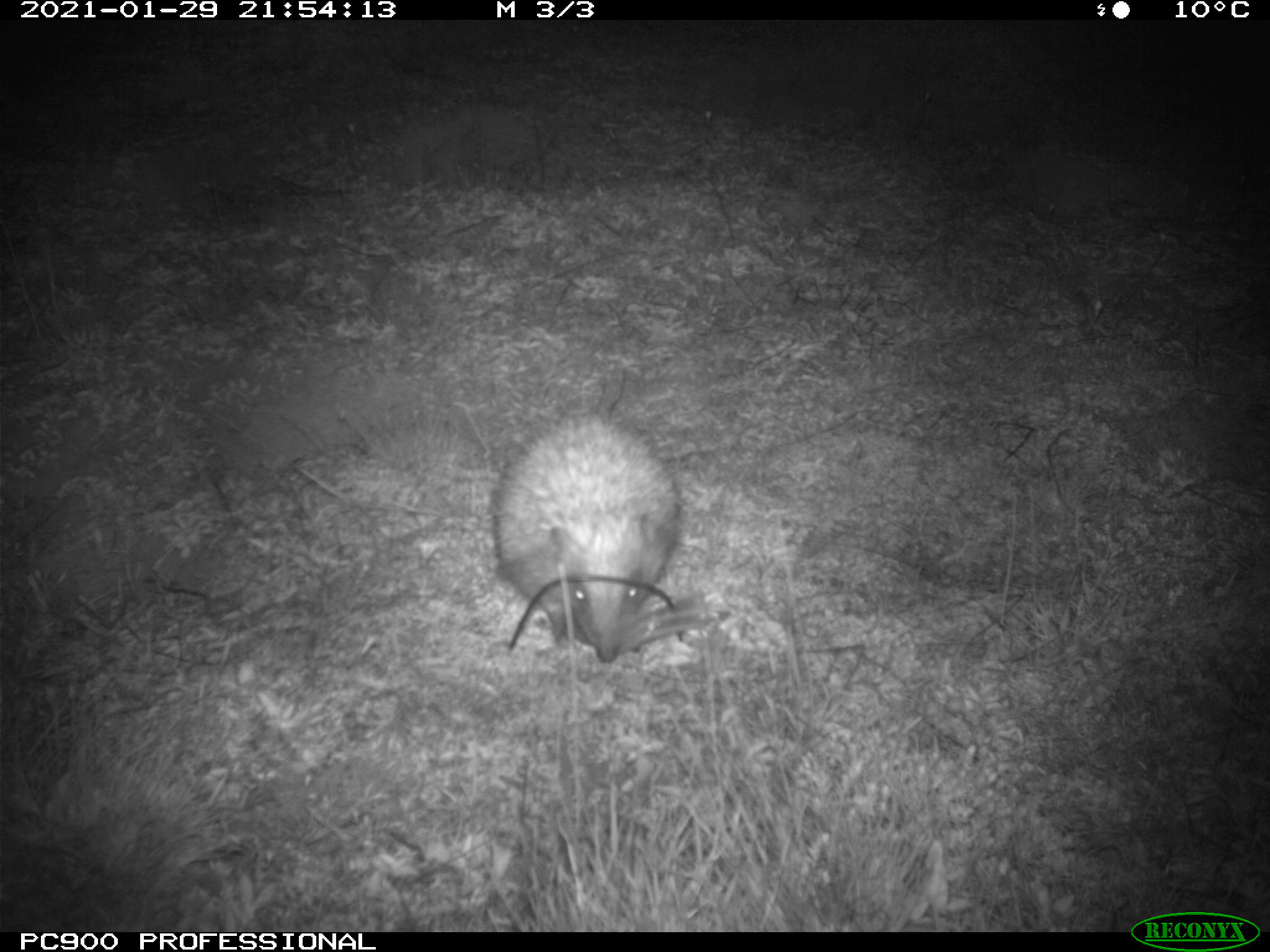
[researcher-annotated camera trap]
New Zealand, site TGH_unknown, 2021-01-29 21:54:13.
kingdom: Animalia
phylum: Chordata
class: Mammalia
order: Eulipotyphla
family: Erinaceidae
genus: Erinaceus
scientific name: Erinaceus europaeus europaeus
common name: european hedgehog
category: hedgehog